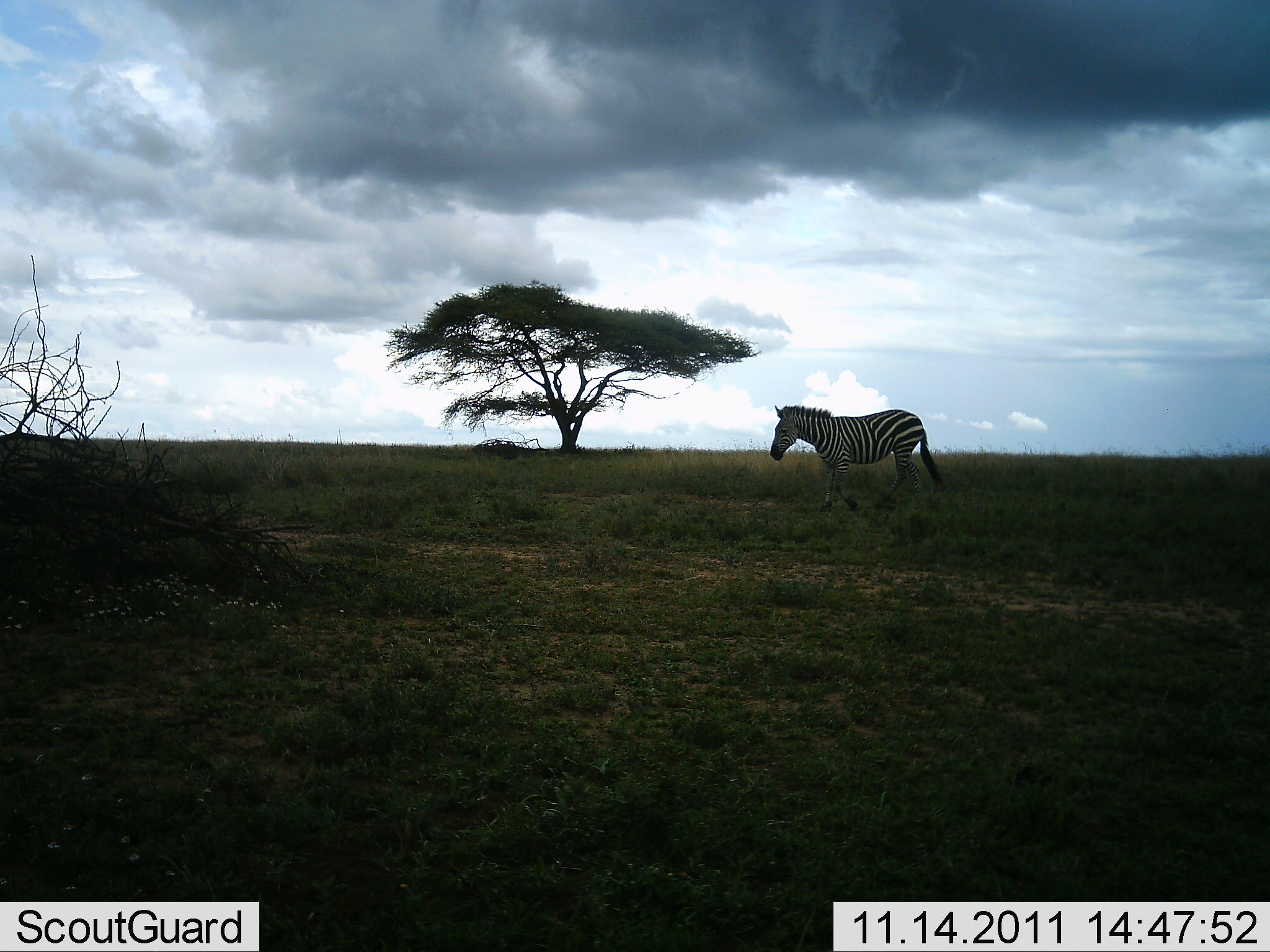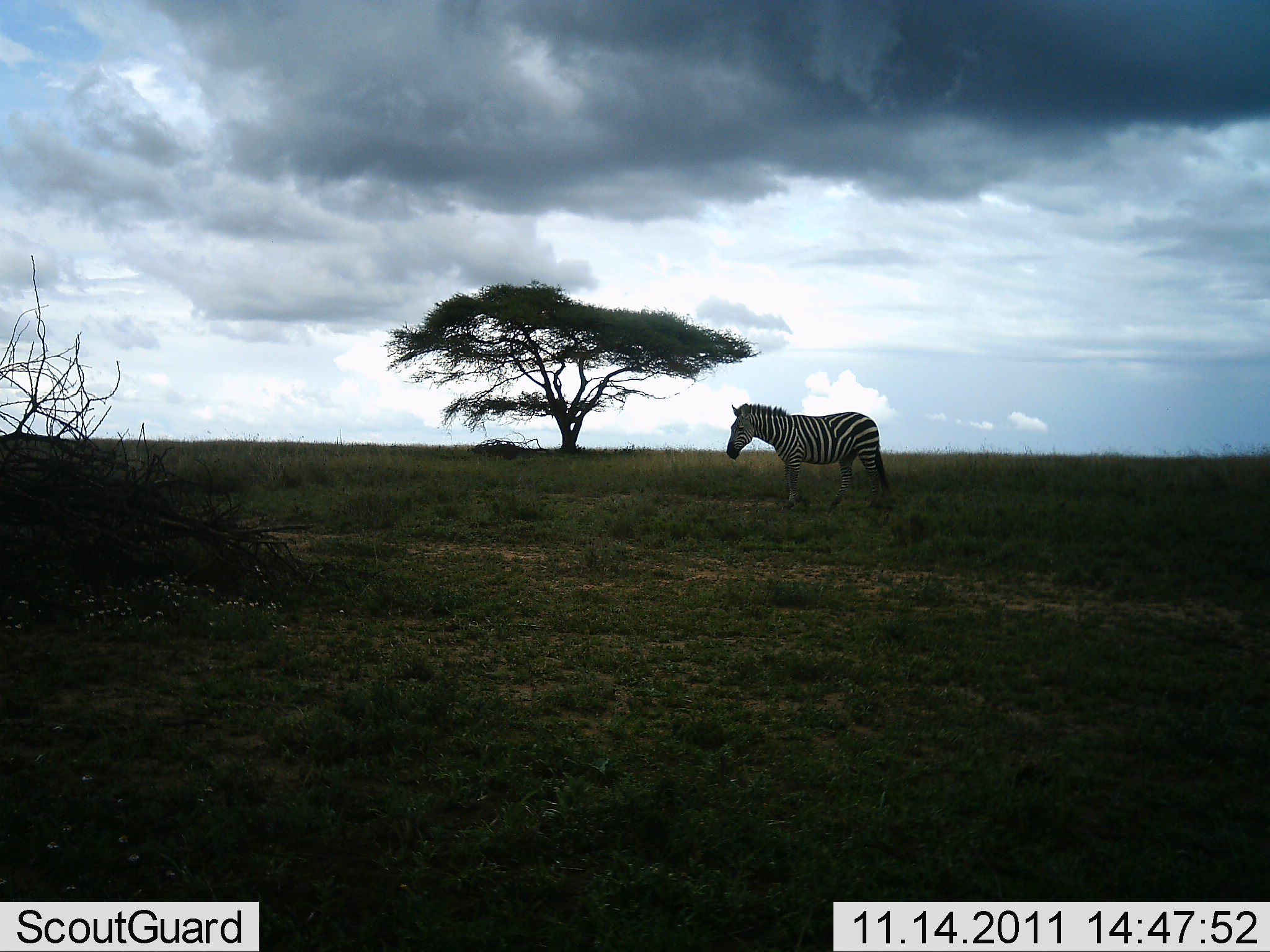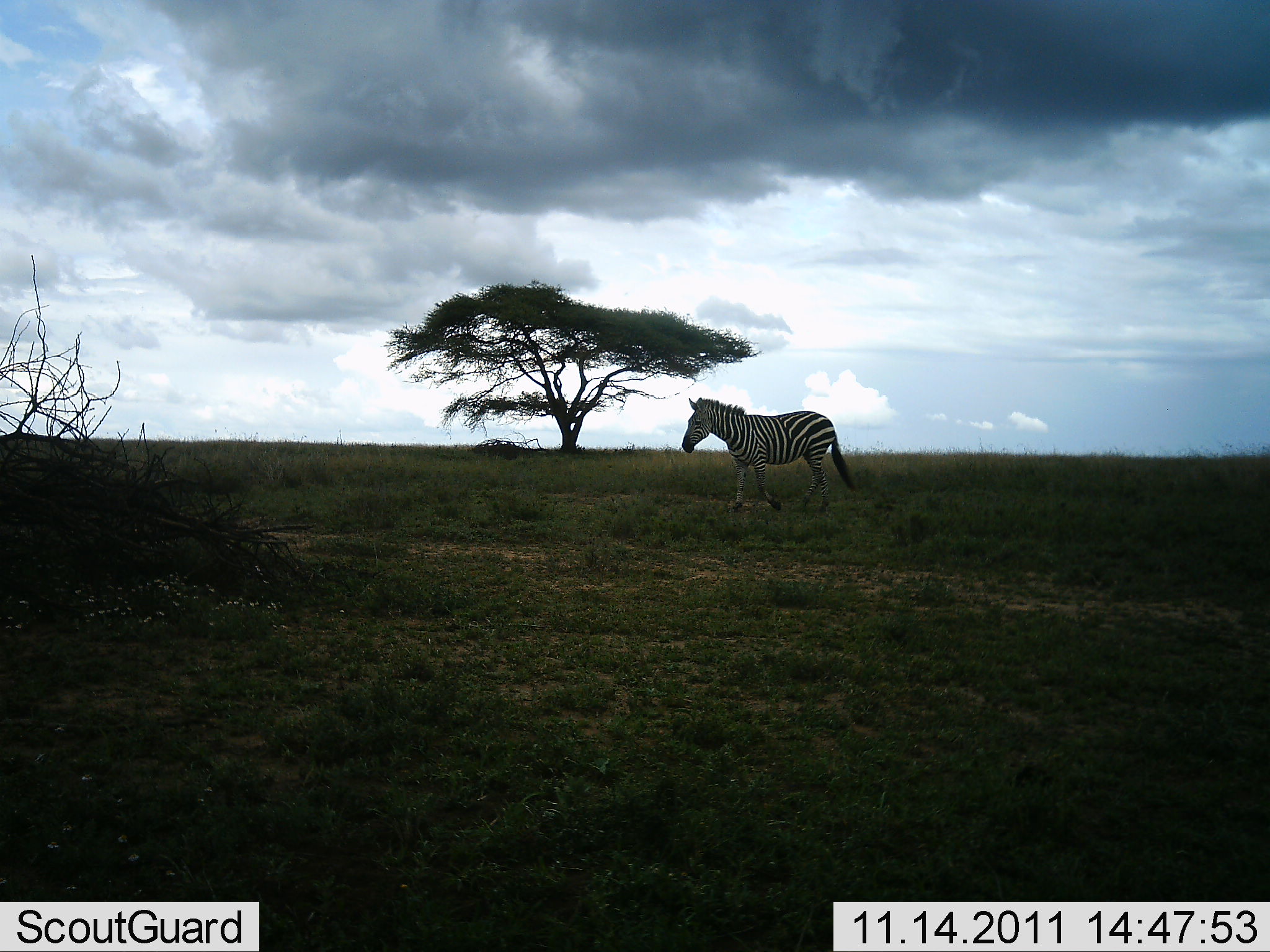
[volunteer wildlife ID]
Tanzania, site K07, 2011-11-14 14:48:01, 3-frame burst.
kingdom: Animalia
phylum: Chordata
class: Mammalia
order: Perissodactyla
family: Equidae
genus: Equus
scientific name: Equus quagga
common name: plains zebra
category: zebra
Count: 1.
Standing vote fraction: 15%.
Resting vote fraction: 0%.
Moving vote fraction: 85%.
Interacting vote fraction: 0%.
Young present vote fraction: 0%.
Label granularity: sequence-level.